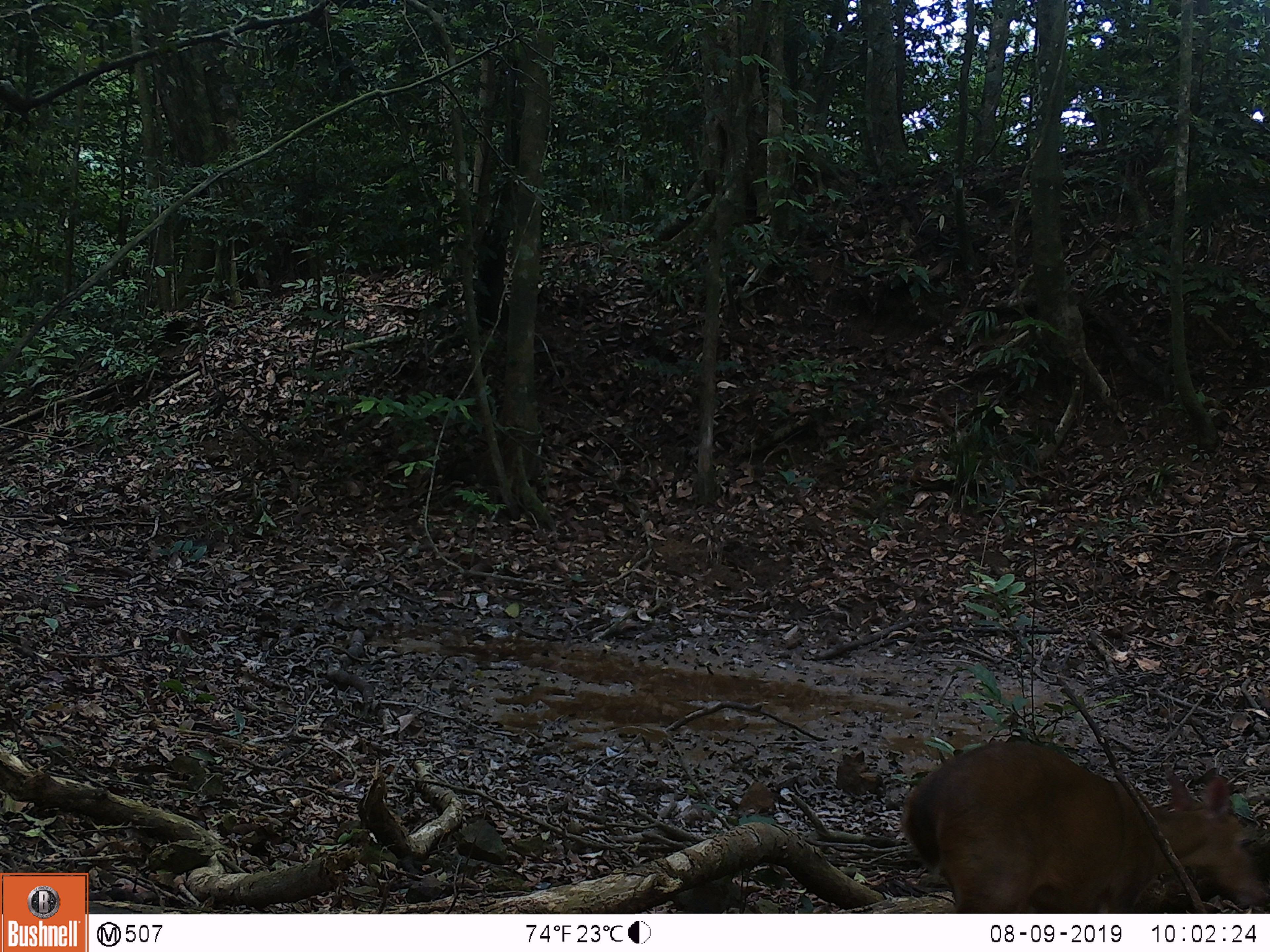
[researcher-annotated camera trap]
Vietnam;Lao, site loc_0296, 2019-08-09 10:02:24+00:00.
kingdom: Animalia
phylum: Chordata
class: Mammalia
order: Artiodactyla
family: Cervidae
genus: Muntiacus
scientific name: Muntiacus vuquangensis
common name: large-antlered muntjac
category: large antlered muntjac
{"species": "large antlered muntjac (large-antlered muntjac) (Muntiacus vuquangensis)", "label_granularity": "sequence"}